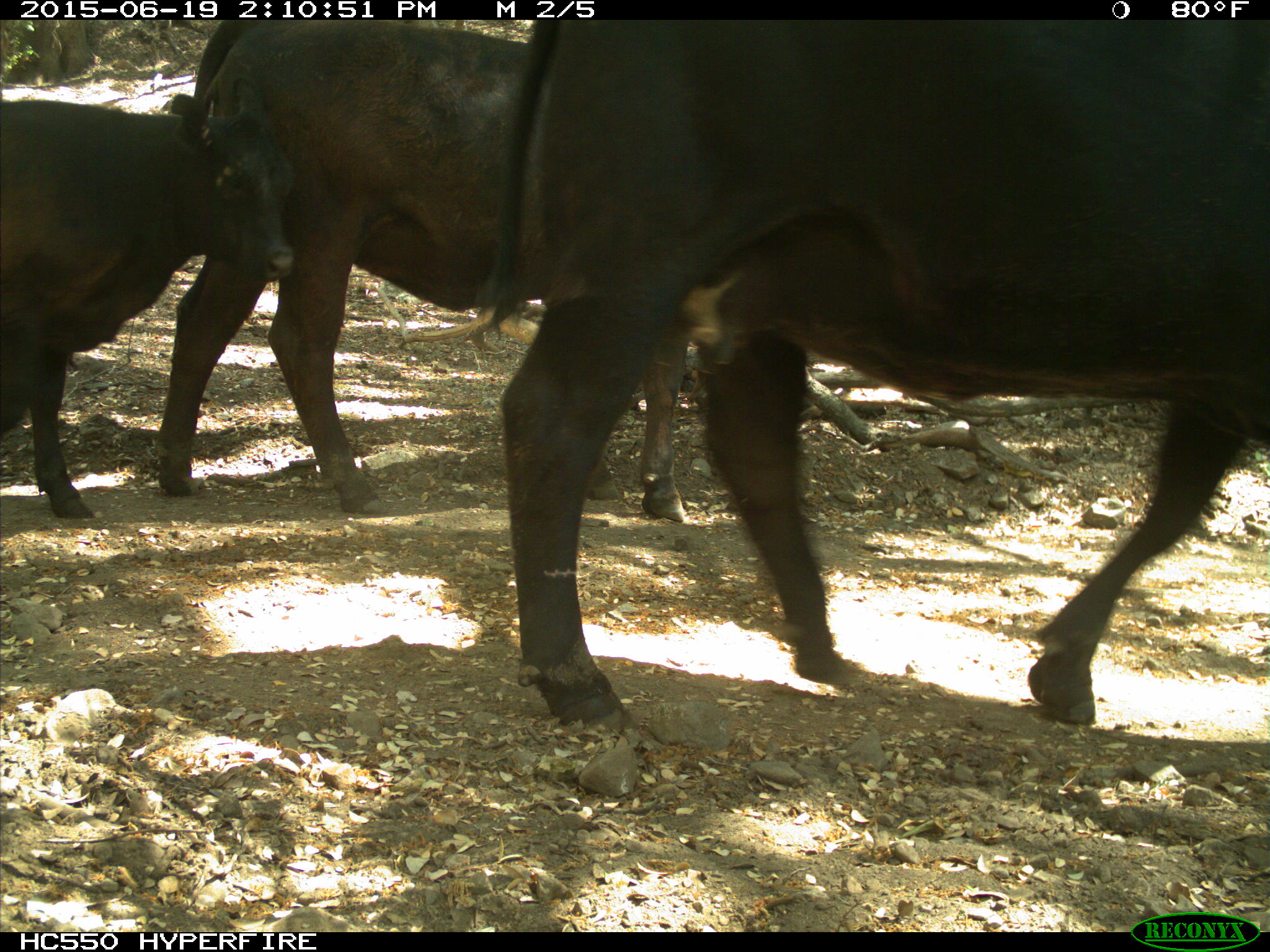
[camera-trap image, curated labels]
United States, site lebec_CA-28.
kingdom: Animalia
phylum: Chordata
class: Mammalia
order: Artiodactyla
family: Bovidae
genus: Bos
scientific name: Bos taurus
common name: domestic cow